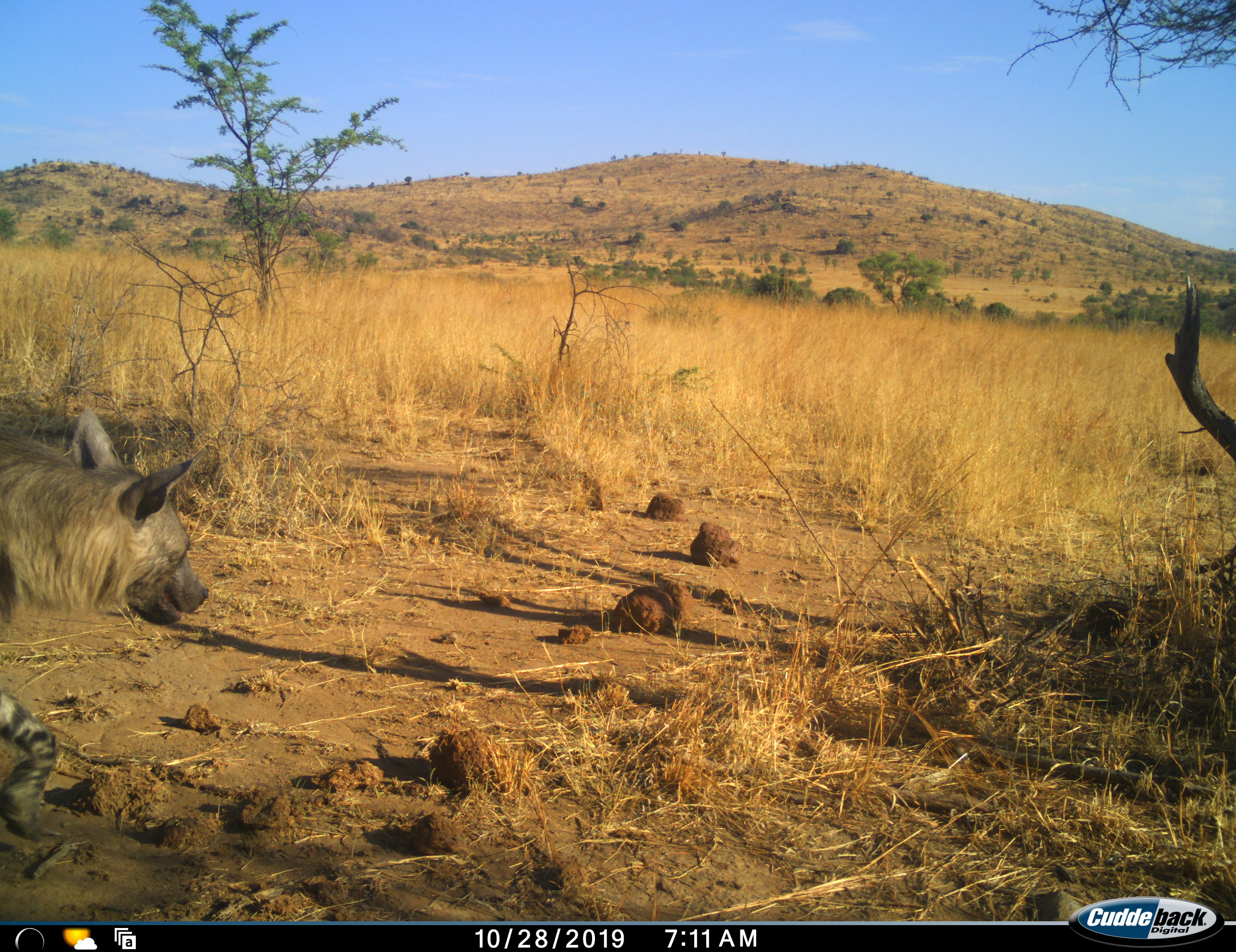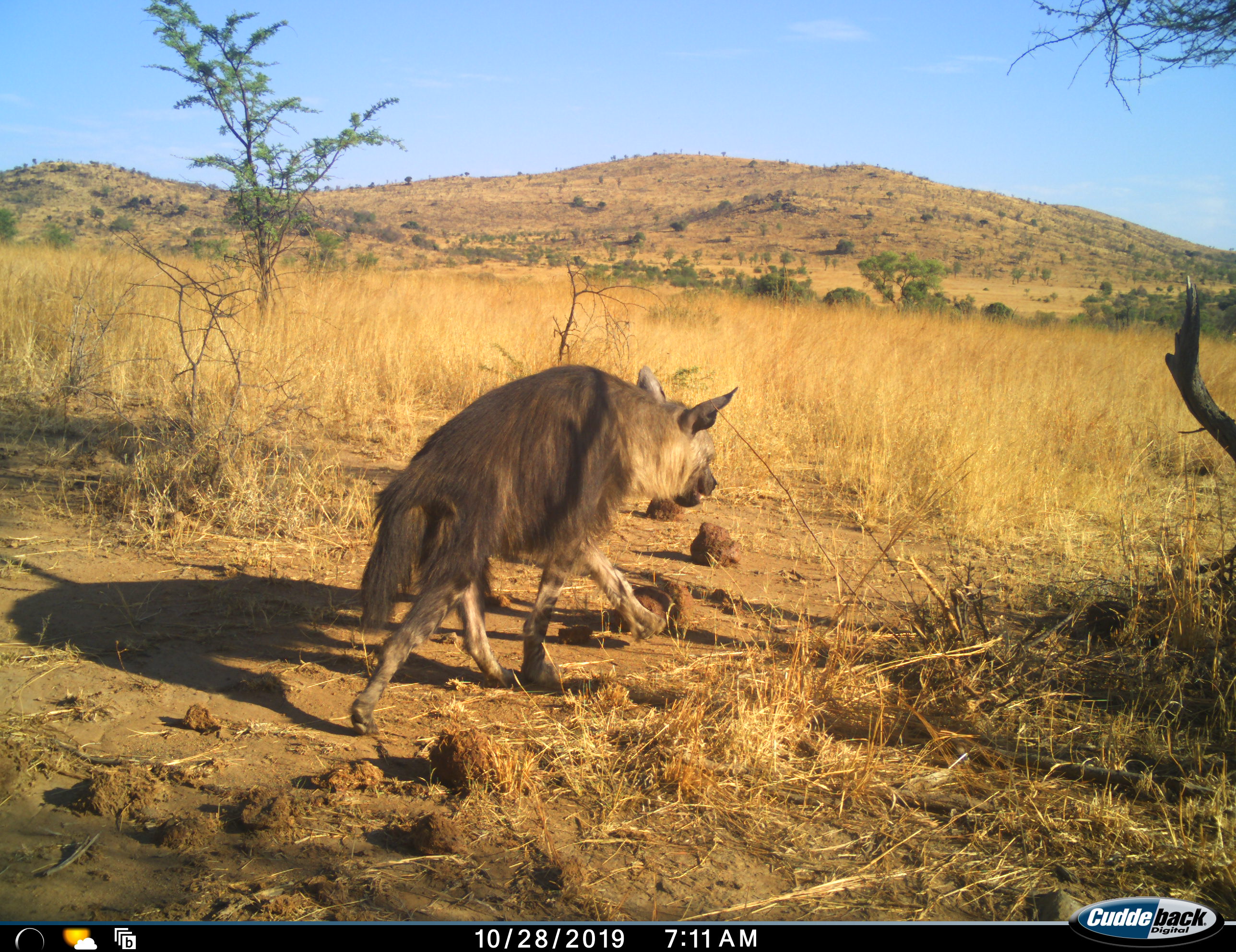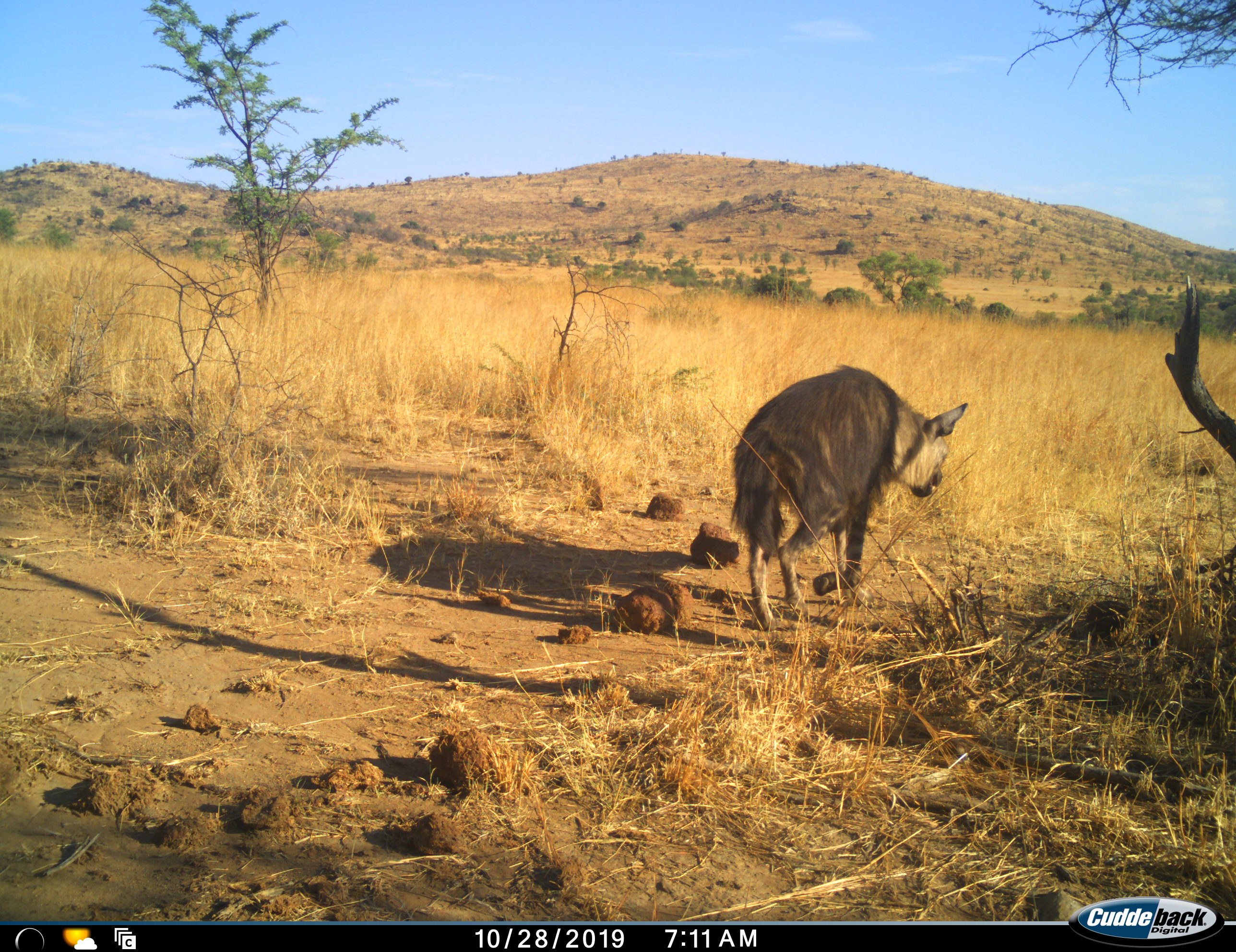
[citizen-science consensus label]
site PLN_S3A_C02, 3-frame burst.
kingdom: Animalia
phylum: Chordata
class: Mammalia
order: Carnivora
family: Hyaenidae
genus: Parahyaena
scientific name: Parahyaena brunnea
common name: brown hyena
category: hyenabrown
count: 1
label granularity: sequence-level